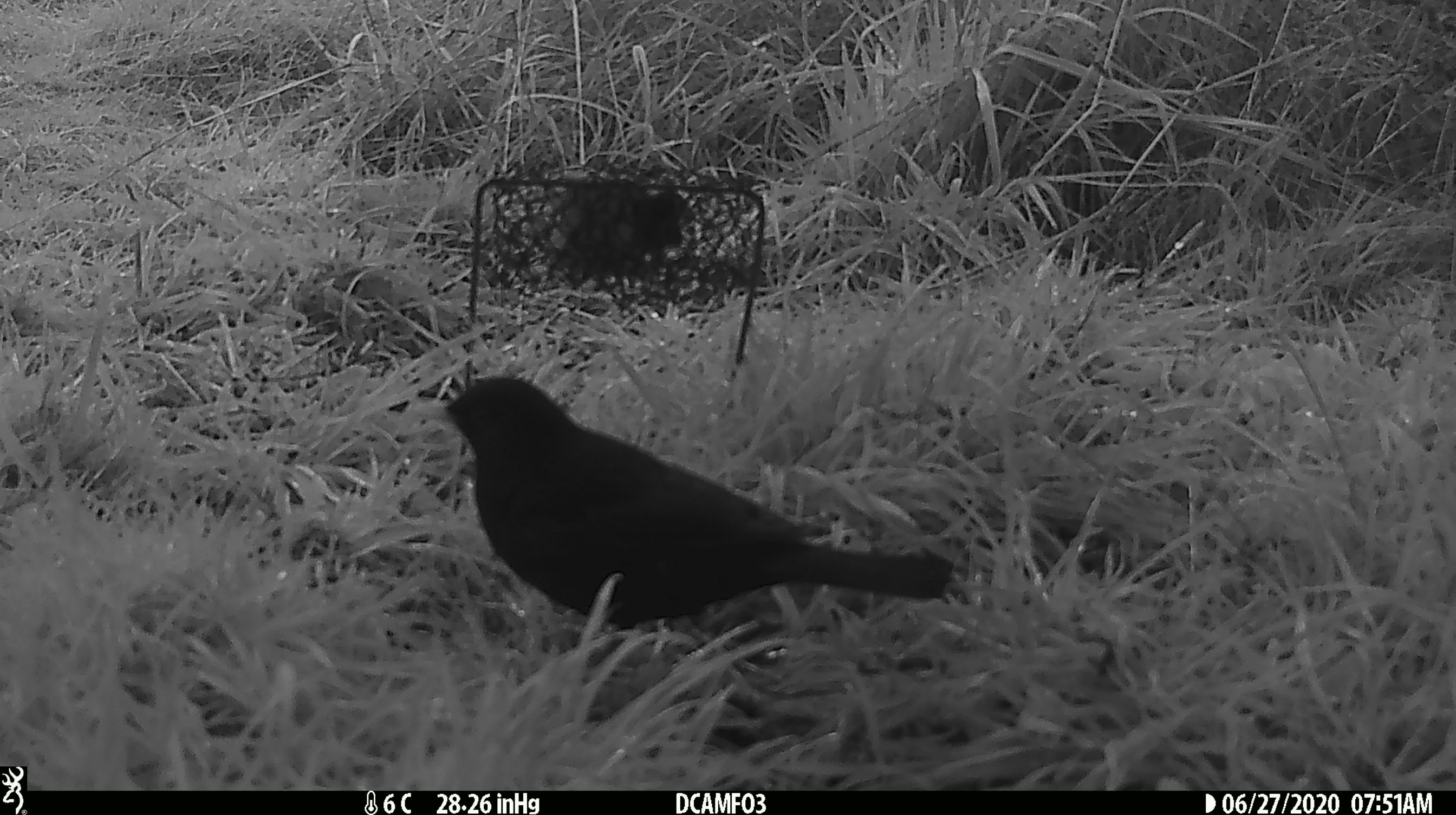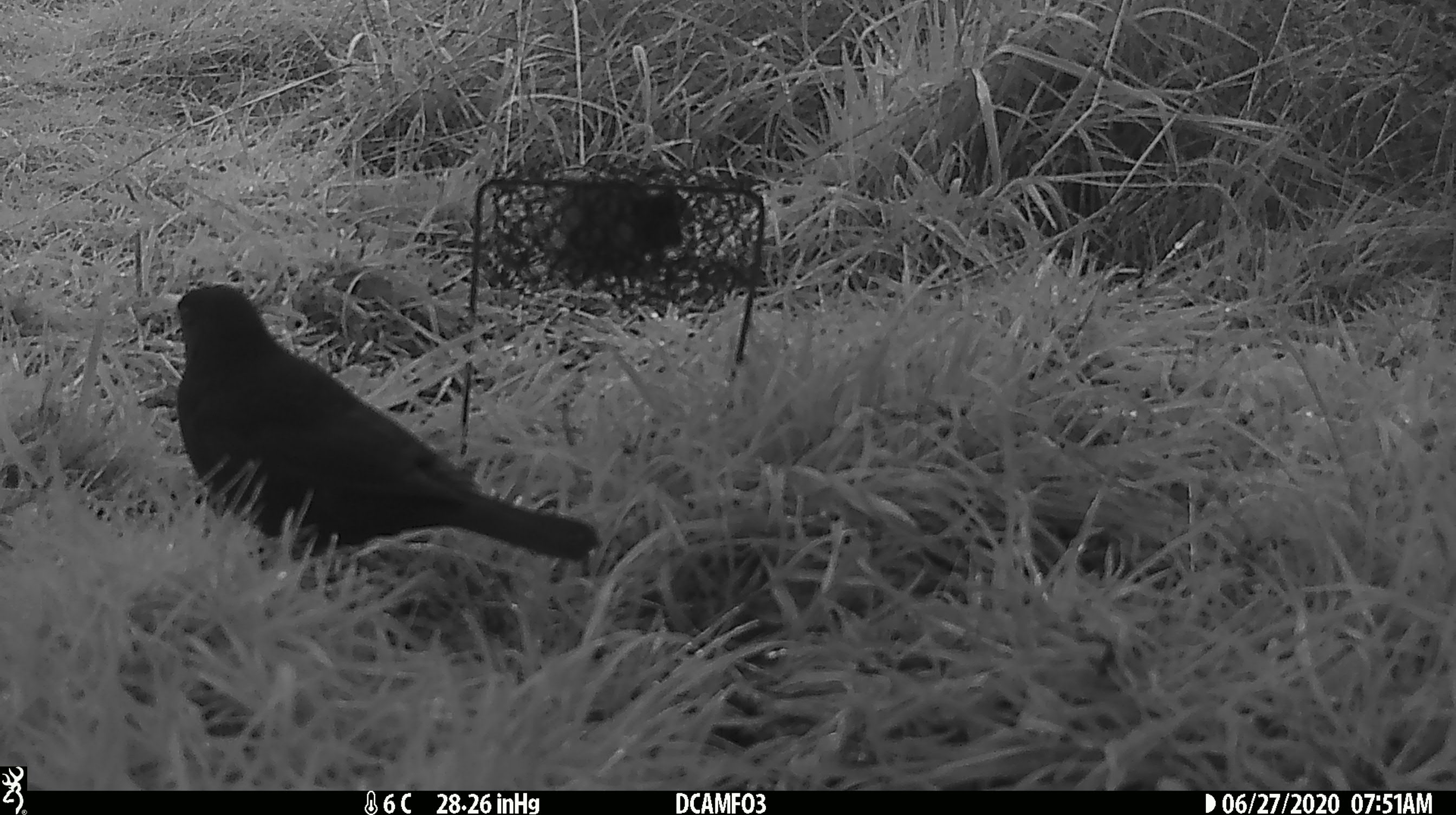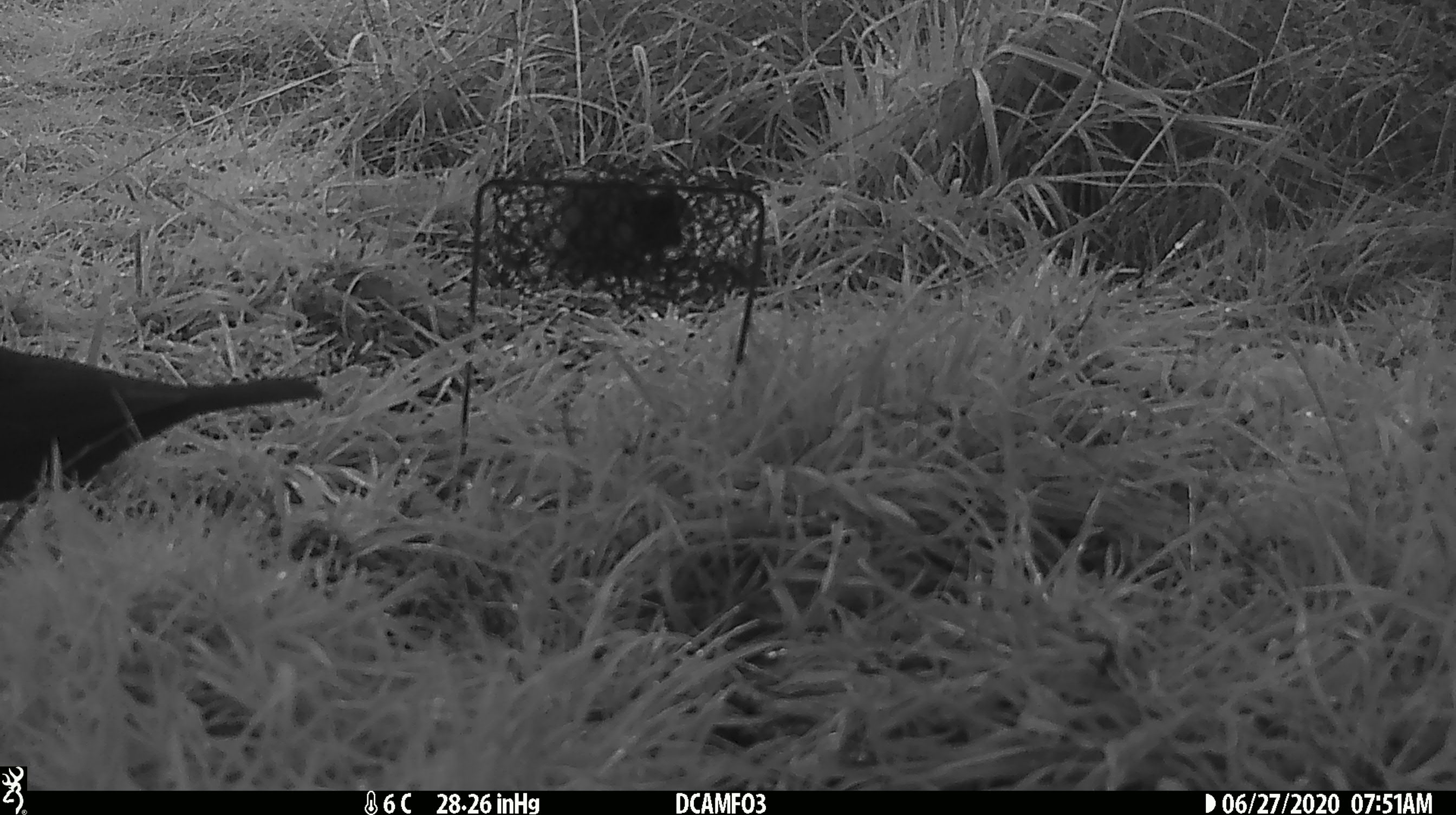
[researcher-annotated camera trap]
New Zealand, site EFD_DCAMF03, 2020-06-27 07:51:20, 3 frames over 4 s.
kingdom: Animalia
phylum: Chordata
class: Aves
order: Passeriformes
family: Turdidae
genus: Turdus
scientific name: Turdus merula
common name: eurasian blackbird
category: blackbird